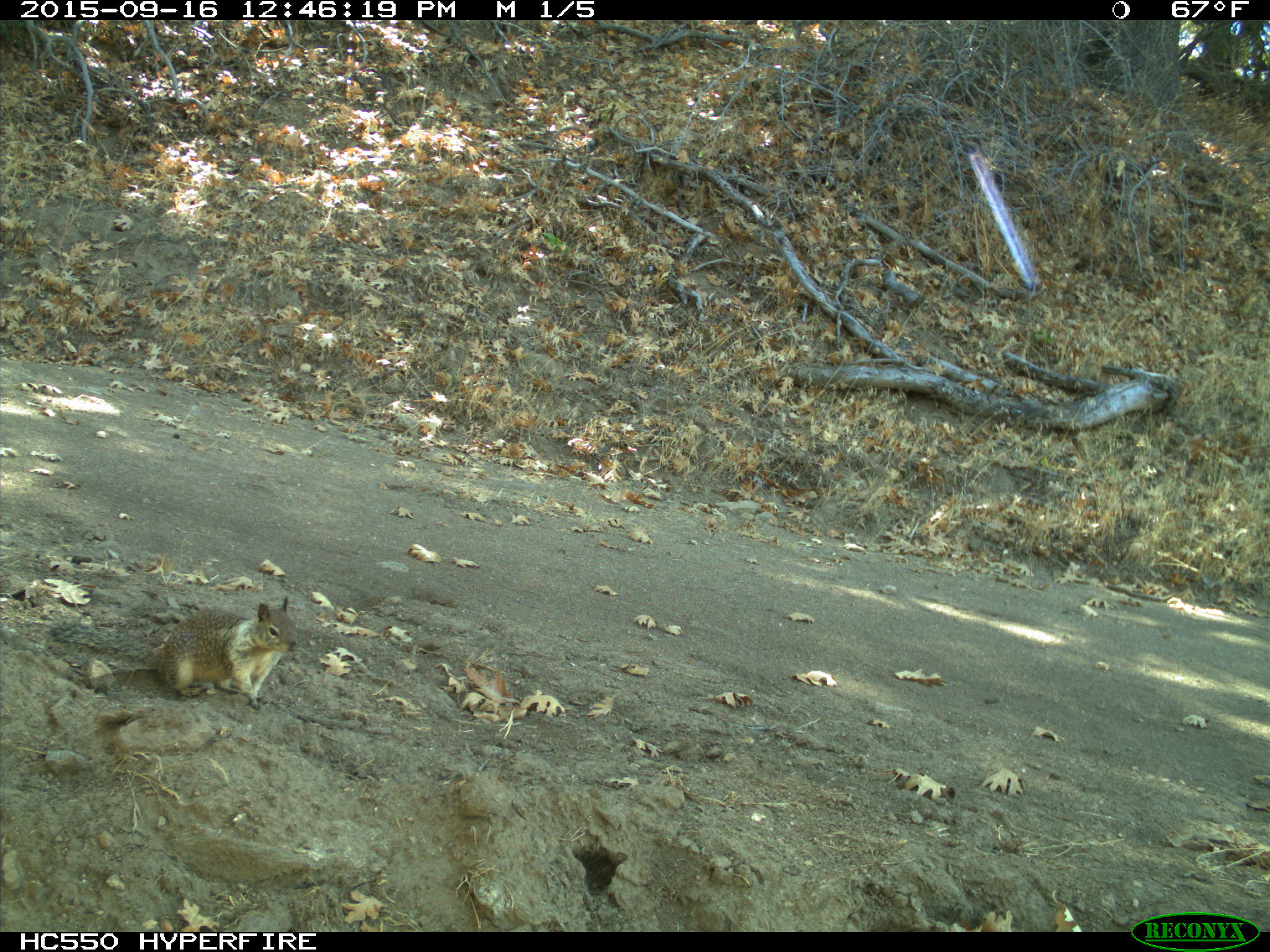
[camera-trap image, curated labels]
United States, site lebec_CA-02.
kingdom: Animalia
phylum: Chordata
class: Mammalia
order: Rodentia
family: Sciuridae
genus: Otospermophilus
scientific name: Otospermophilus beecheyi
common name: california ground squirrel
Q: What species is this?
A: Otospermophilus beecheyi (california ground squirrel).